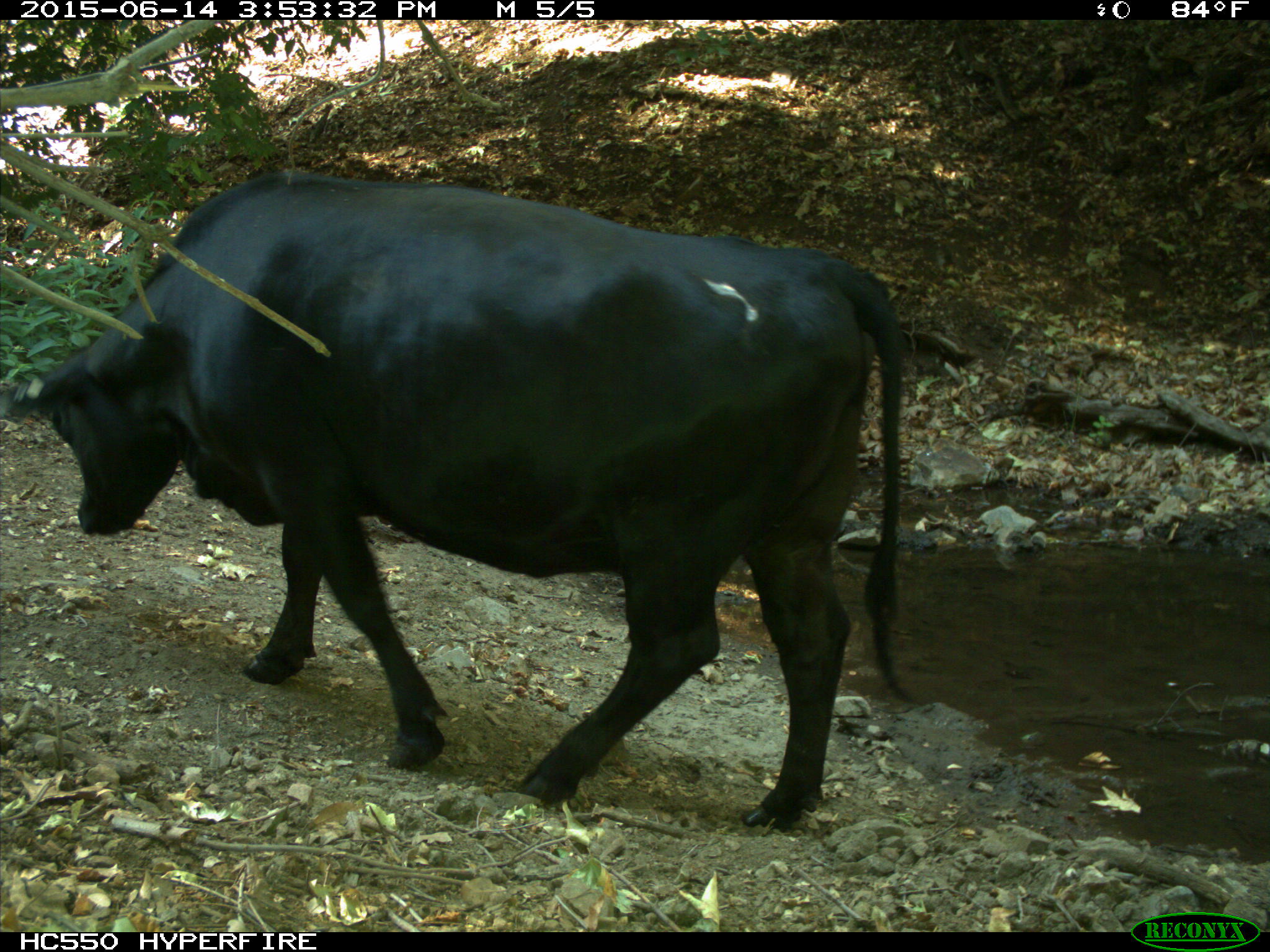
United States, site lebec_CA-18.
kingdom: Animalia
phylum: Chordata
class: Mammalia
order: Artiodactyla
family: Bovidae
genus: Bos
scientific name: Bos taurus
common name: domestic cow